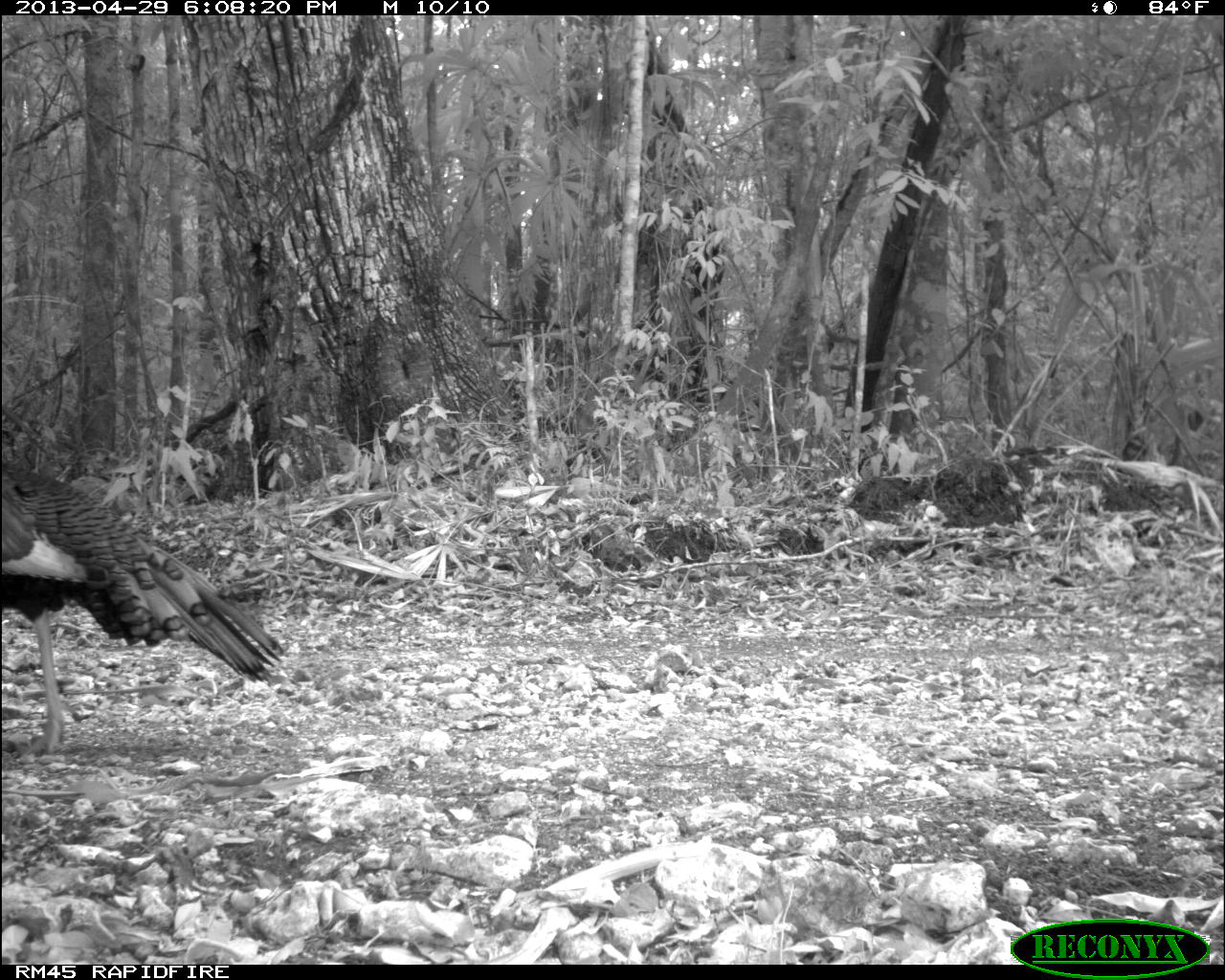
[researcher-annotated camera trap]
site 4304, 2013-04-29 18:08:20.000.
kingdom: Animalia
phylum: Chordata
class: Aves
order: Galliformes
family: Phasianidae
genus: Meleagris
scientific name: Meleagris ocellata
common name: ocellated turkey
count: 1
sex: male